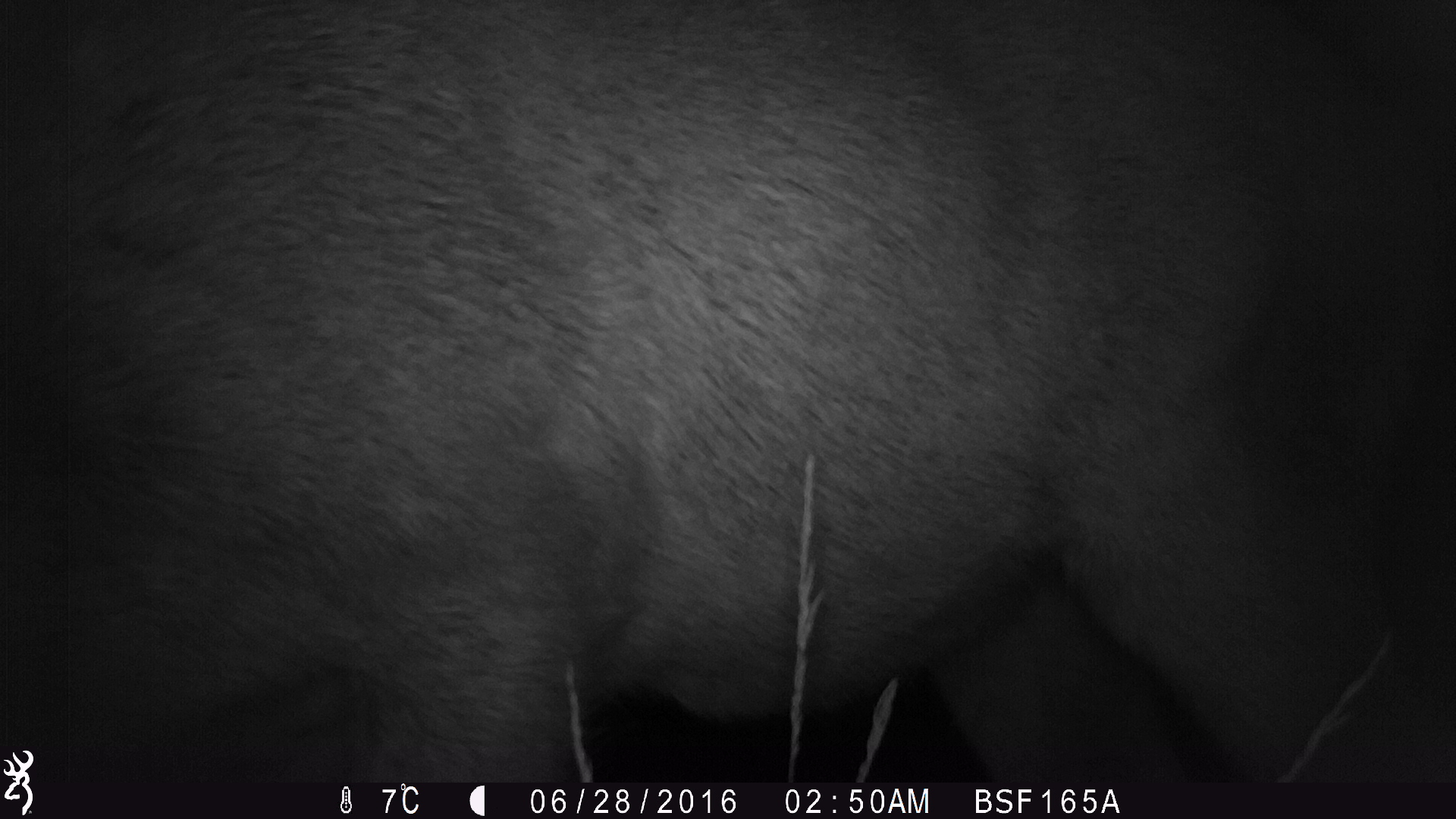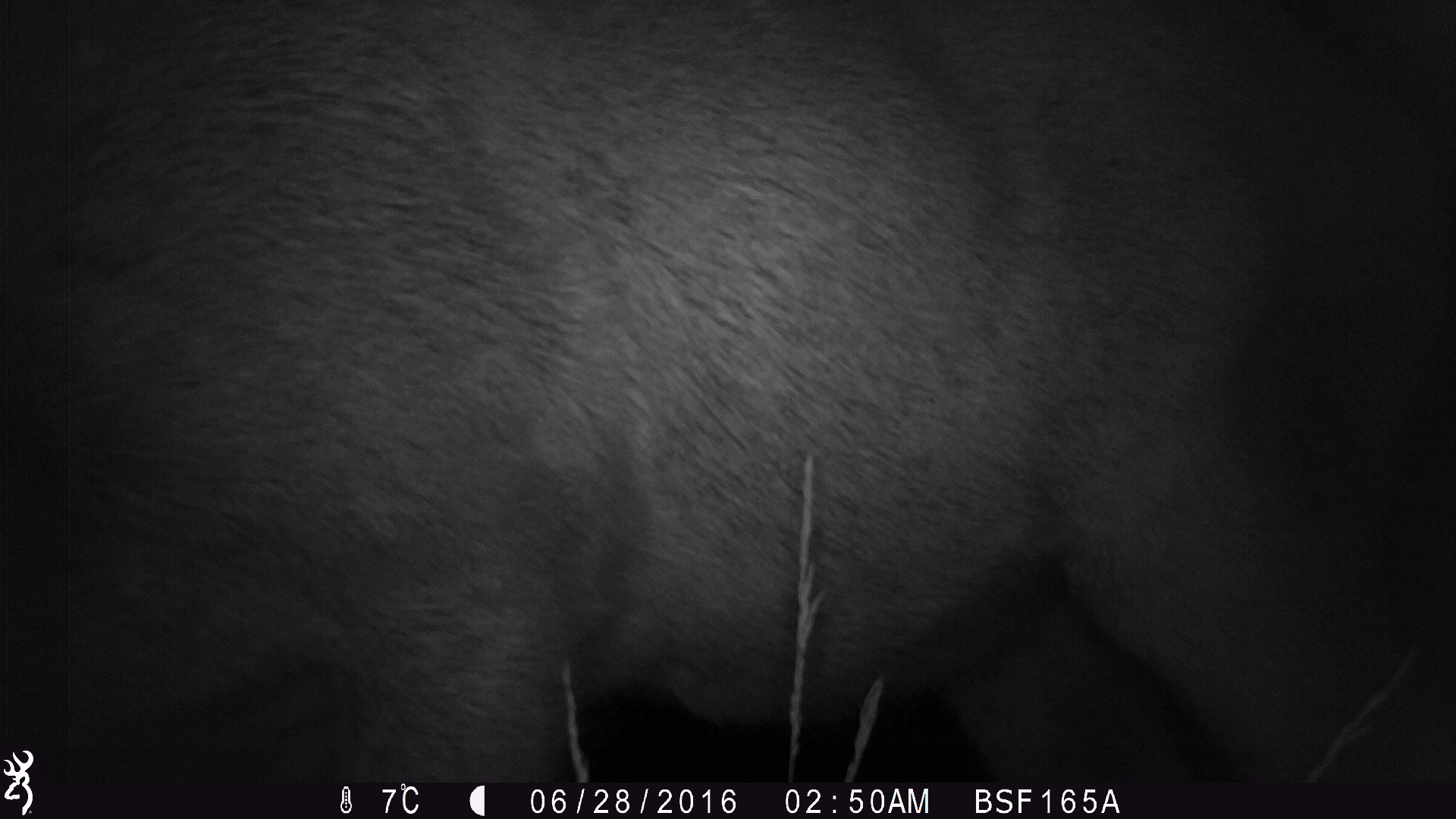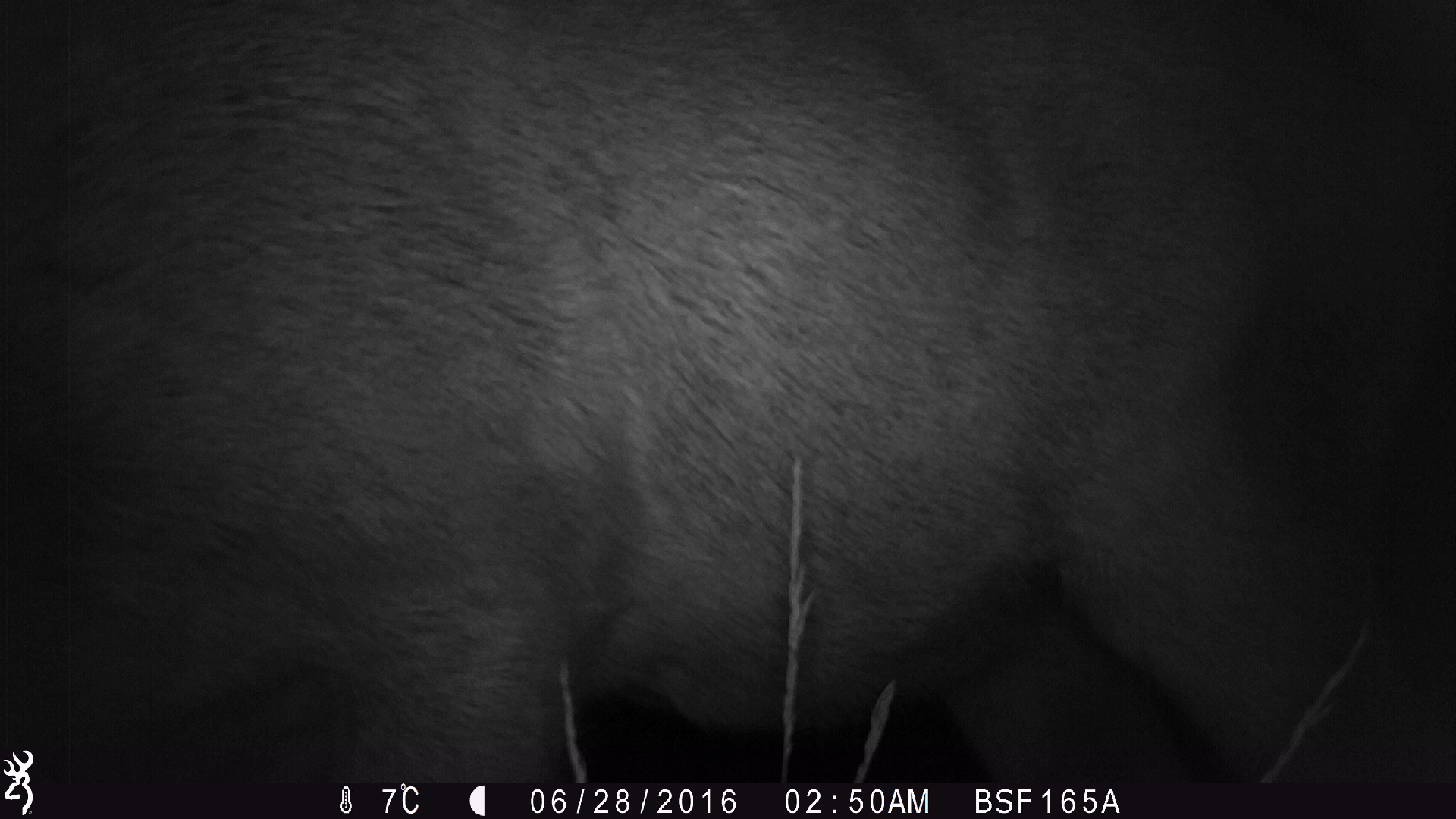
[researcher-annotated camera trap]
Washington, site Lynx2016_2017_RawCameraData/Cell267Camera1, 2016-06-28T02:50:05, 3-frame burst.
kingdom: Animalia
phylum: Chordata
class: Mammalia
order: Artiodactyla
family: Cervidae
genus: Odocoileus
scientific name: Odocoileus hemionus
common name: mule deer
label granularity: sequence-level